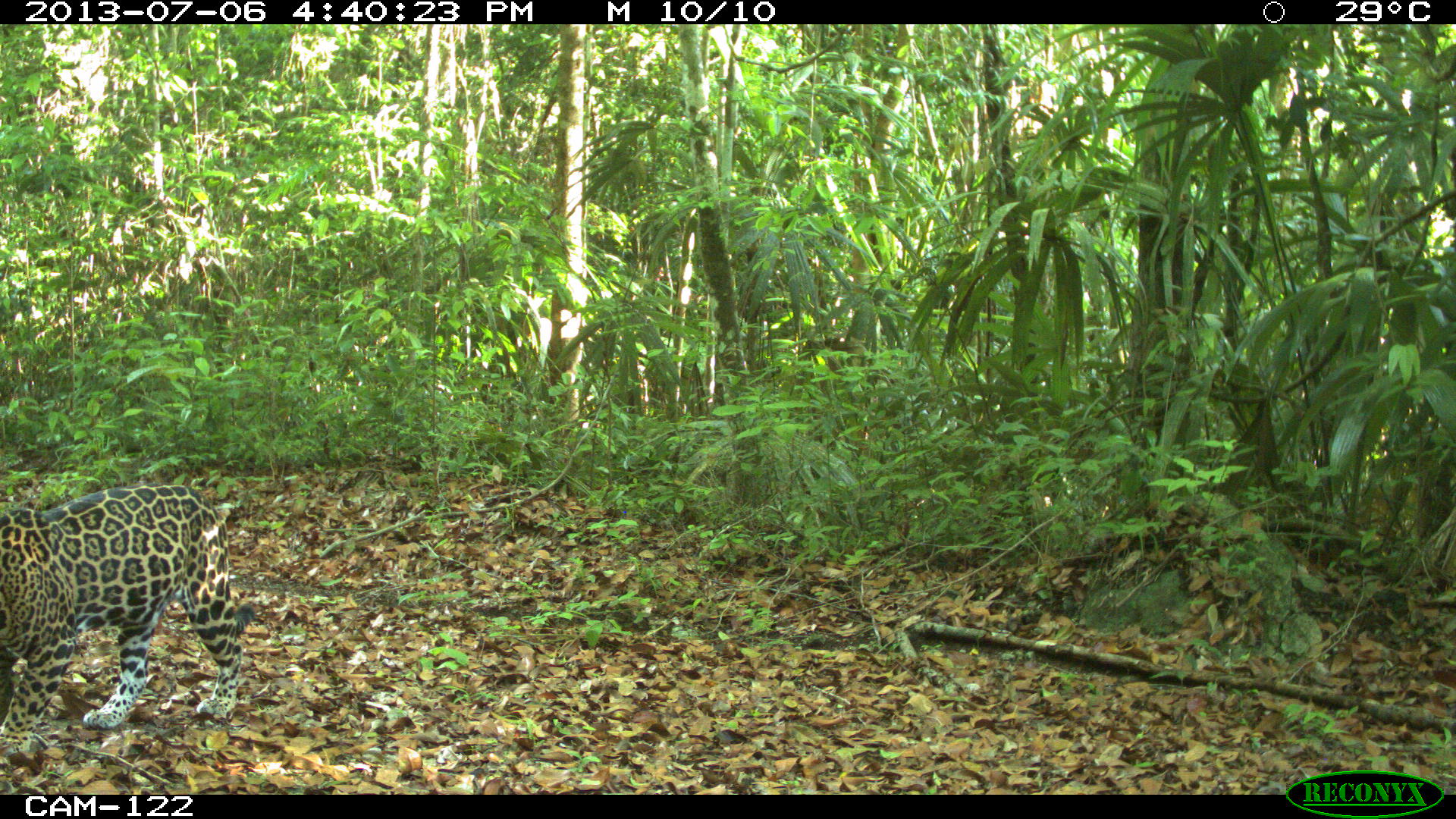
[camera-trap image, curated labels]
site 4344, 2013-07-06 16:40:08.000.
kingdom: Animalia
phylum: Chordata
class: Mammalia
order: Carnivora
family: Felidae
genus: Panthera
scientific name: Panthera onca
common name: jaguar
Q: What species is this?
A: Panthera onca (jaguar).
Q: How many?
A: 1.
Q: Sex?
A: Male.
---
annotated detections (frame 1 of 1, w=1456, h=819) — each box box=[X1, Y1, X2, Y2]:
panthera onca: box=[0, 480, 255, 759]